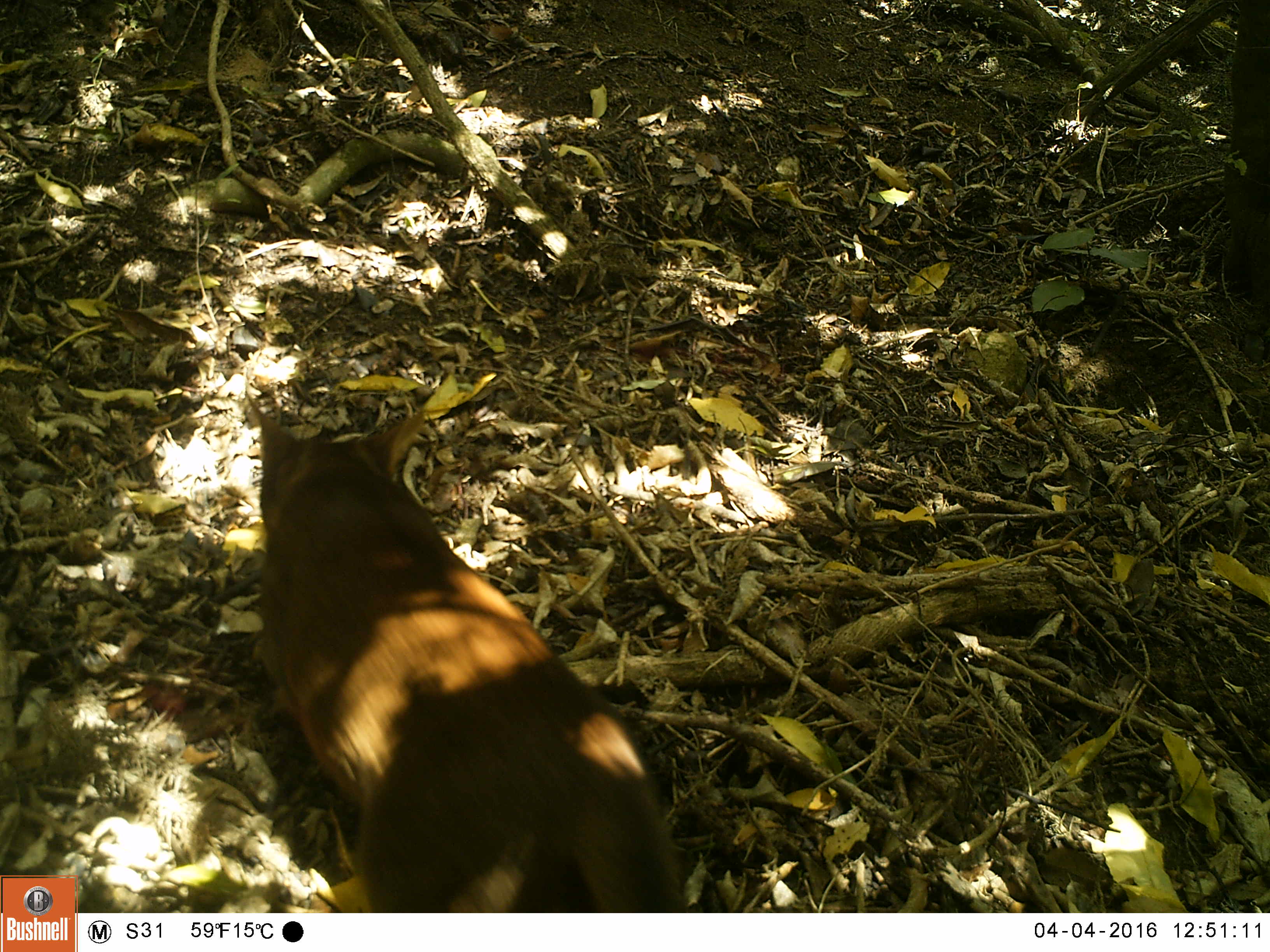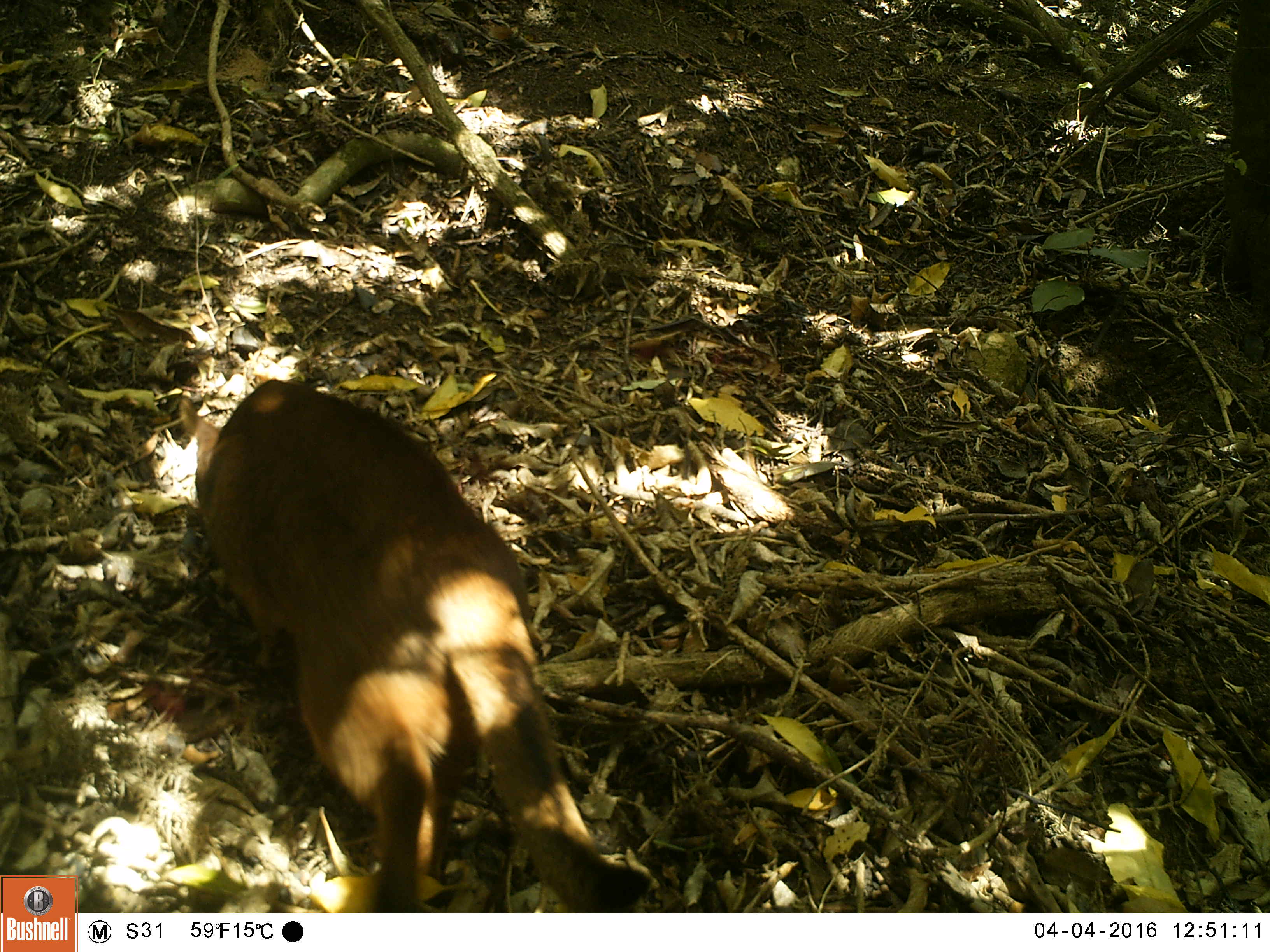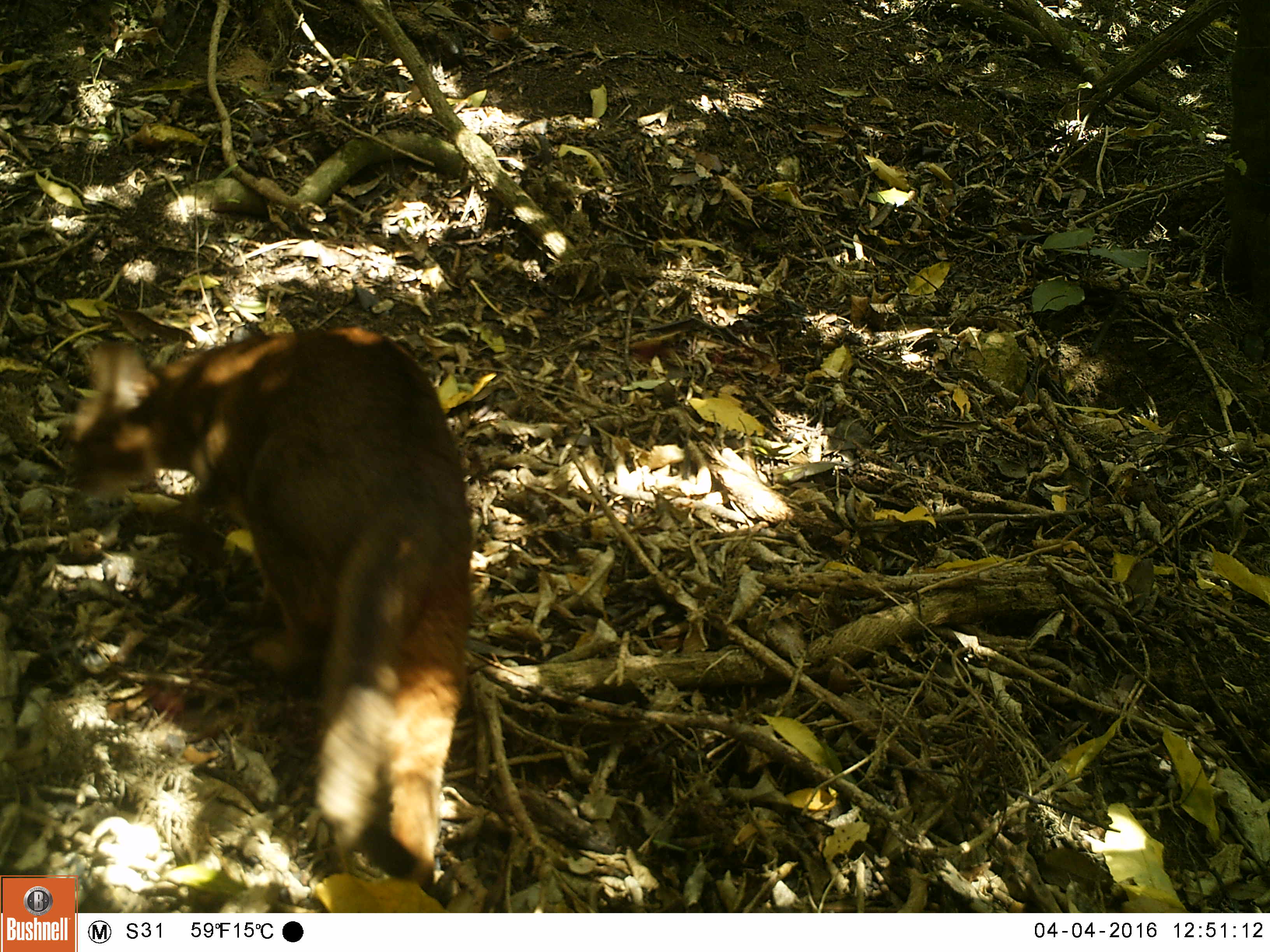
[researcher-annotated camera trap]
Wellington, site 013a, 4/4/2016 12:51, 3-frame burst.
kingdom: Animalia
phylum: Chordata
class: Mammalia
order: Carnivora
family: Felidae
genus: Felis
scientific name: Felis catus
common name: cat